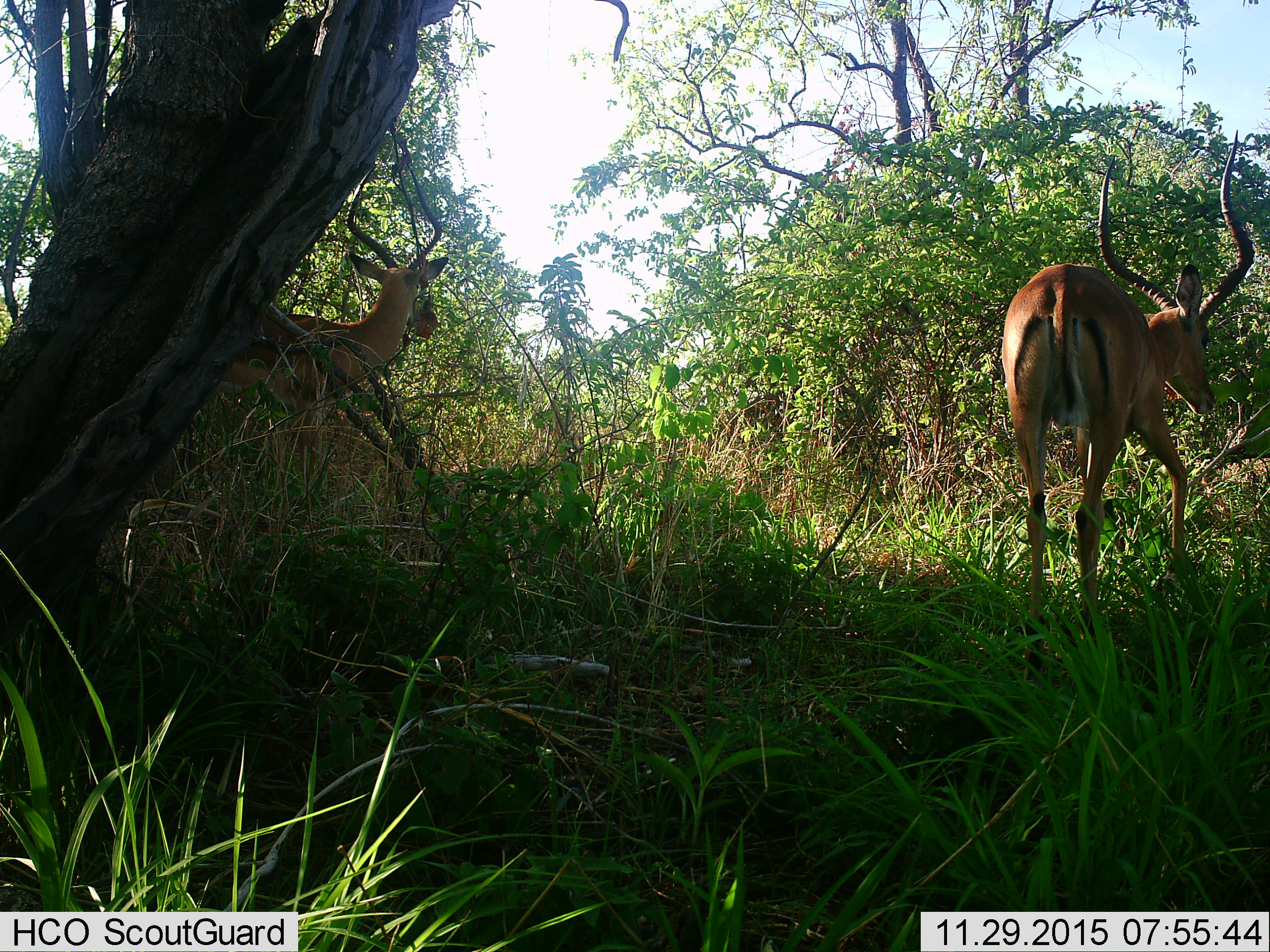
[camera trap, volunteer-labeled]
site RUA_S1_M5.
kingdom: Animalia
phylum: Chordata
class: Mammalia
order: Artiodactyla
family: Bovidae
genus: Aepyceros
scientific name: Aepyceros melampus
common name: impala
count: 2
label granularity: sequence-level